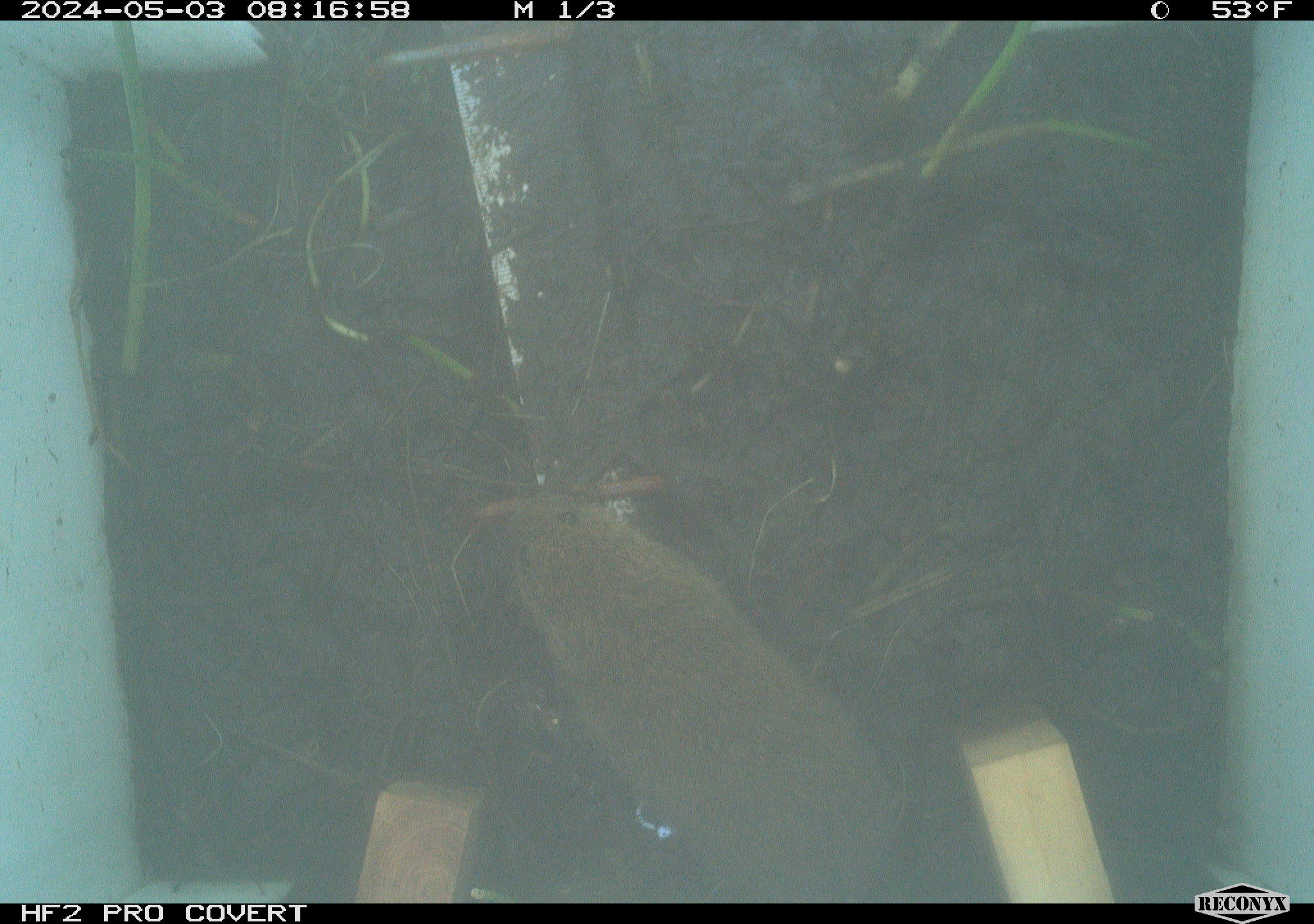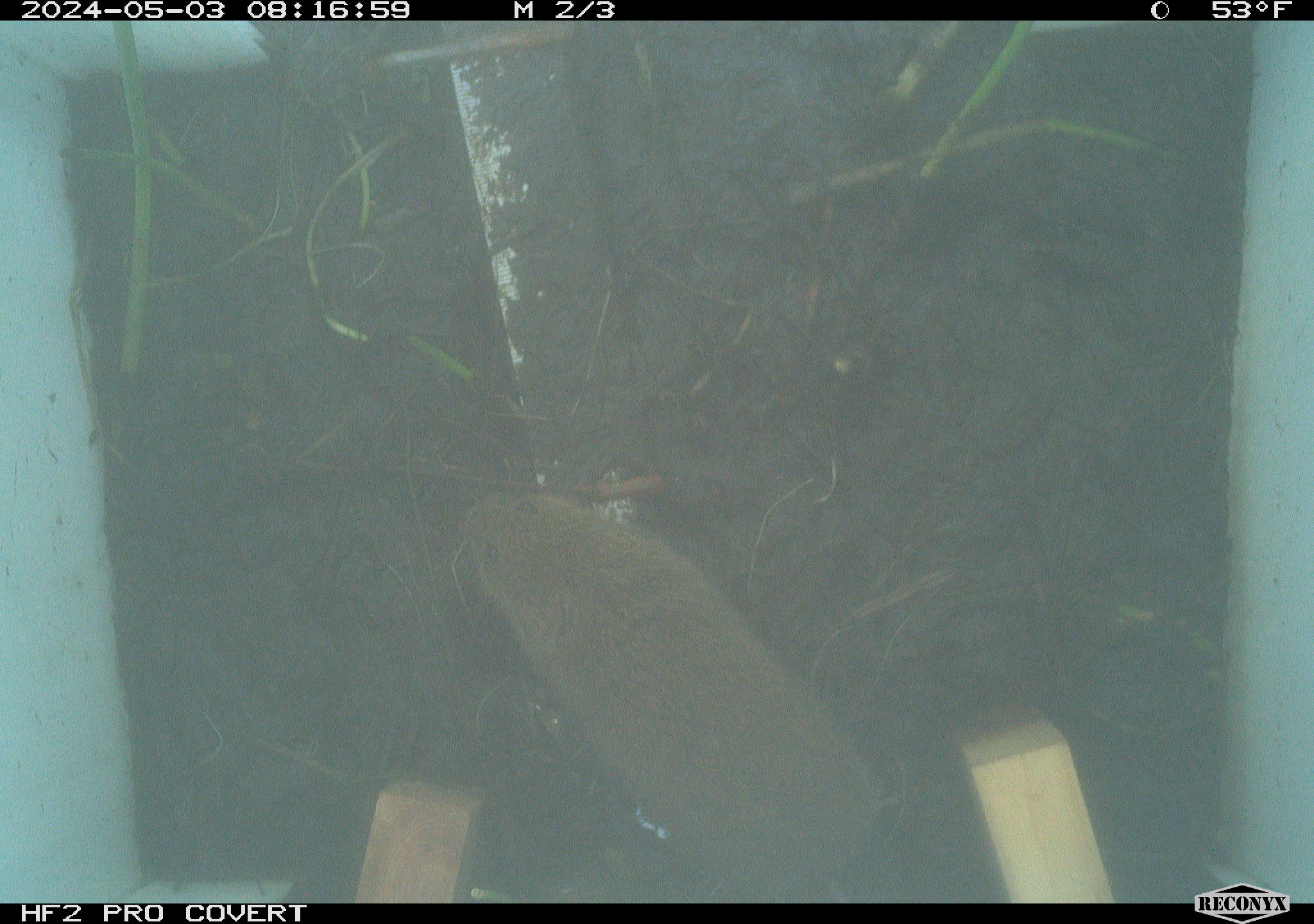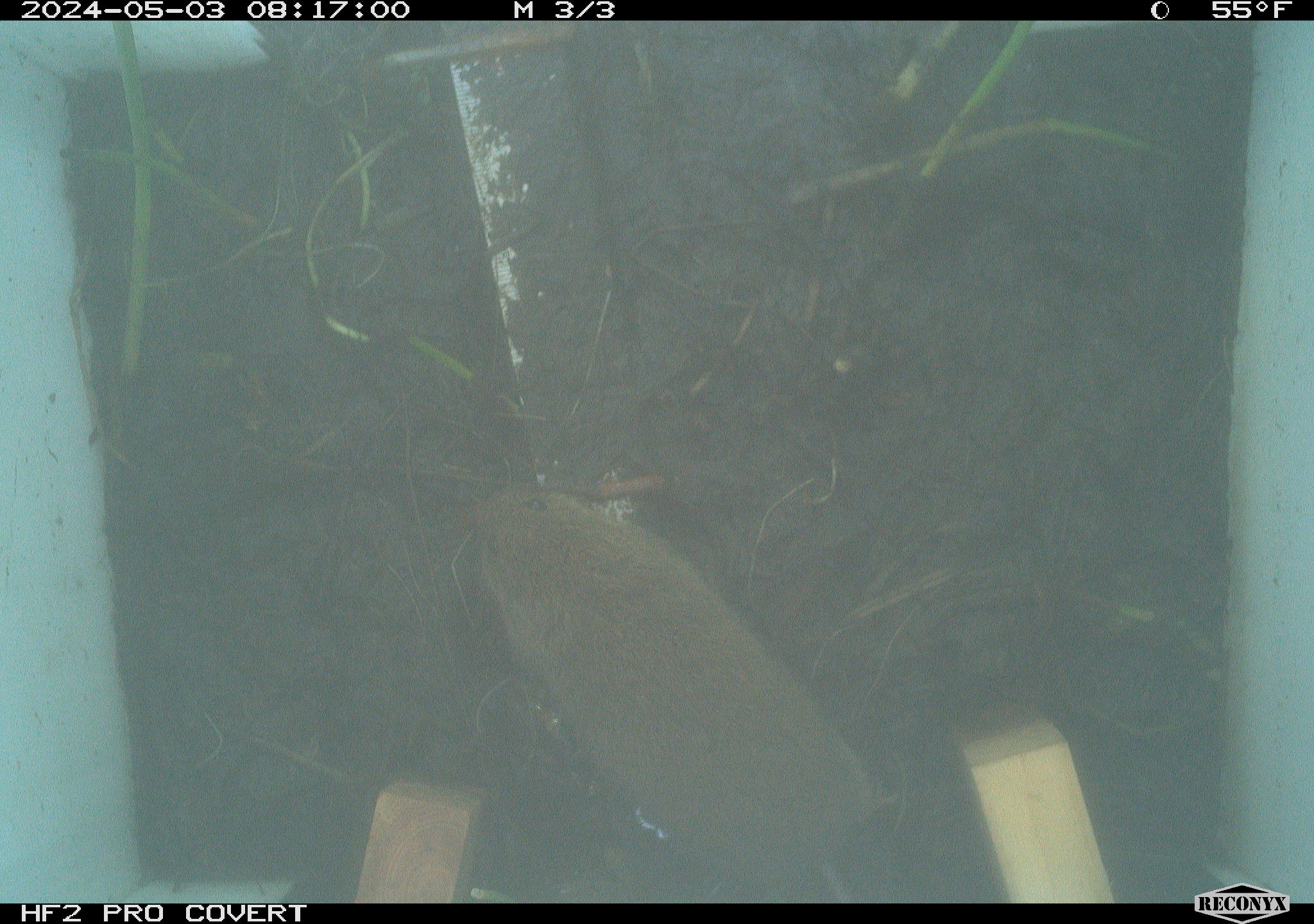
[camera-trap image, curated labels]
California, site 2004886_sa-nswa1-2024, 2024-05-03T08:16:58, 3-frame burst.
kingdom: Animalia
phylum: Chordata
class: Mammalia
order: Rodentia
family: Cricetidae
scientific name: Arvicolinae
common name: voles, lemmings, and muskrats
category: arvicolinae subfamily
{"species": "arvicolinae subfamily (voles, lemmings, and muskrats) (Arvicolinae)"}